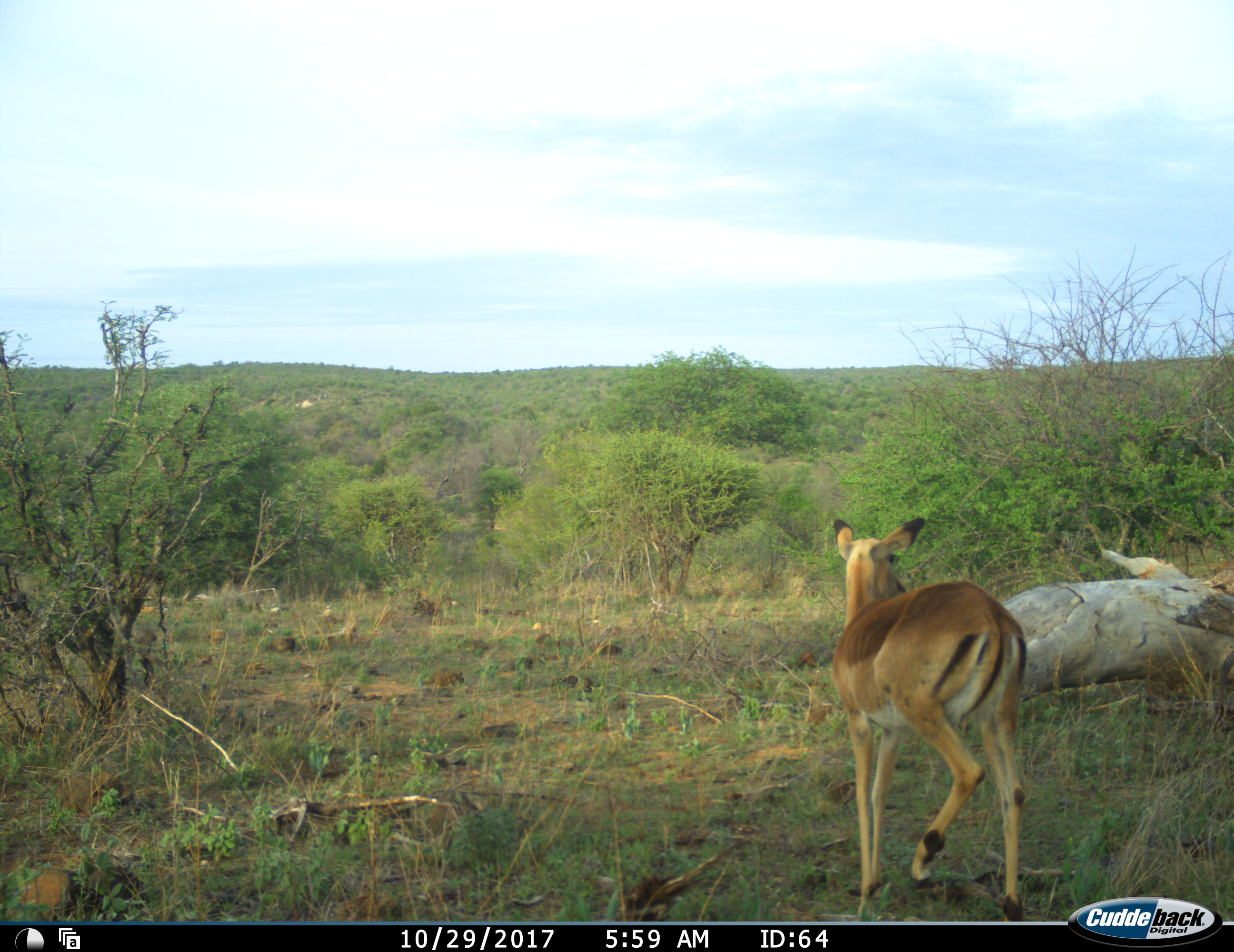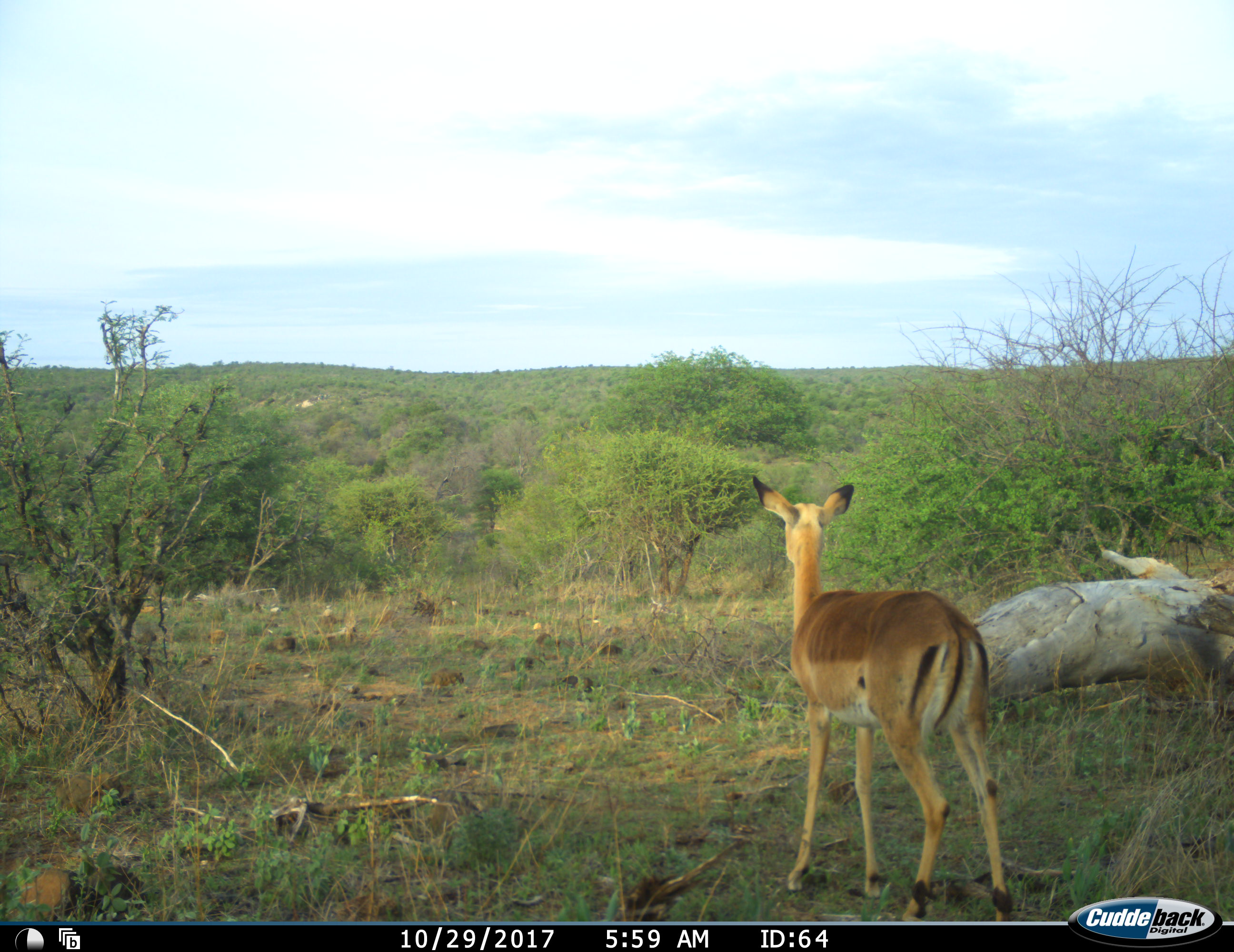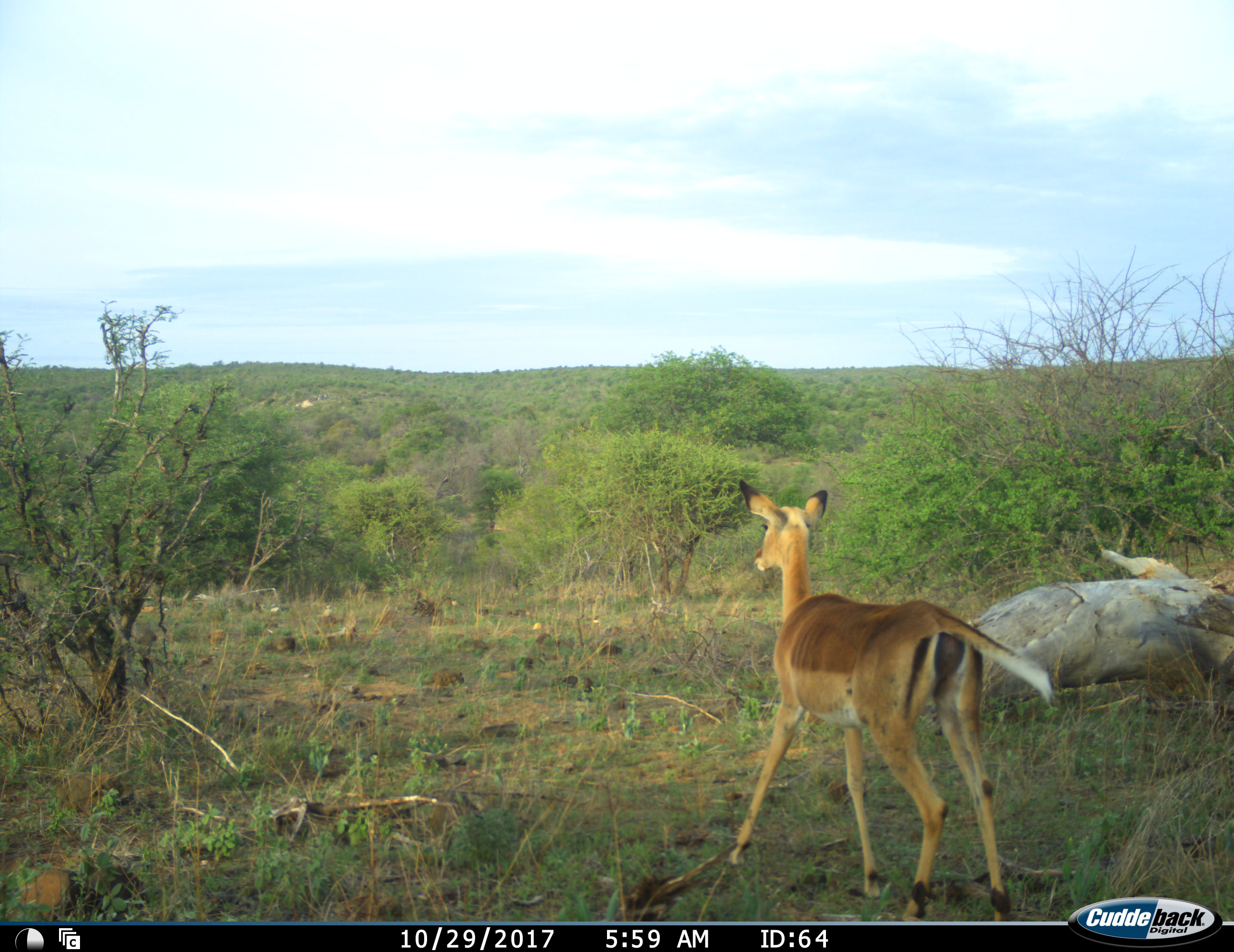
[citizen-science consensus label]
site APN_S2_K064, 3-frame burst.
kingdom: Animalia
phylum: Chordata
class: Mammalia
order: Artiodactyla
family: Bovidae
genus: Aepyceros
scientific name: Aepyceros melampus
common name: impala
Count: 1.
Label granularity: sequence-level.